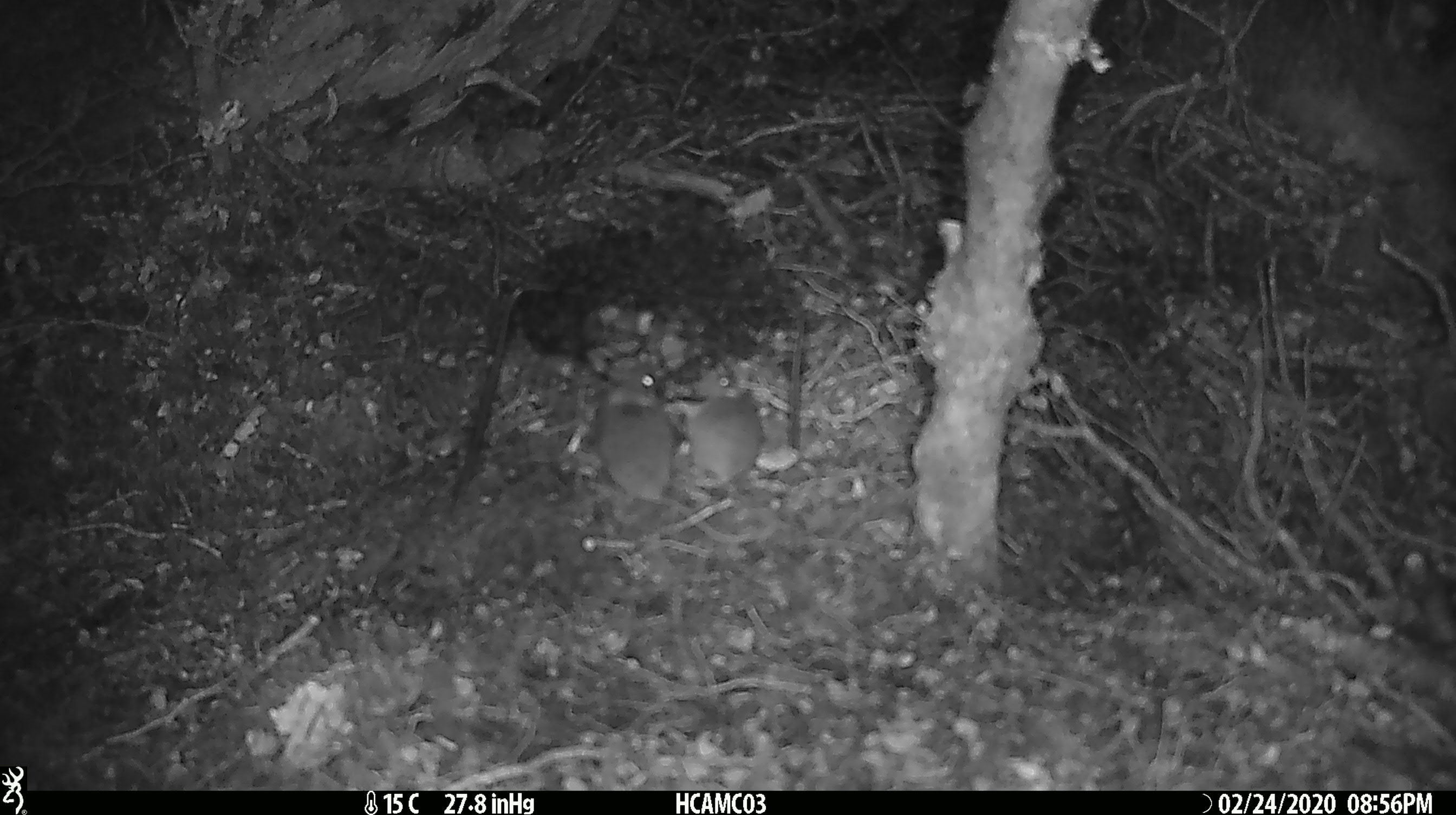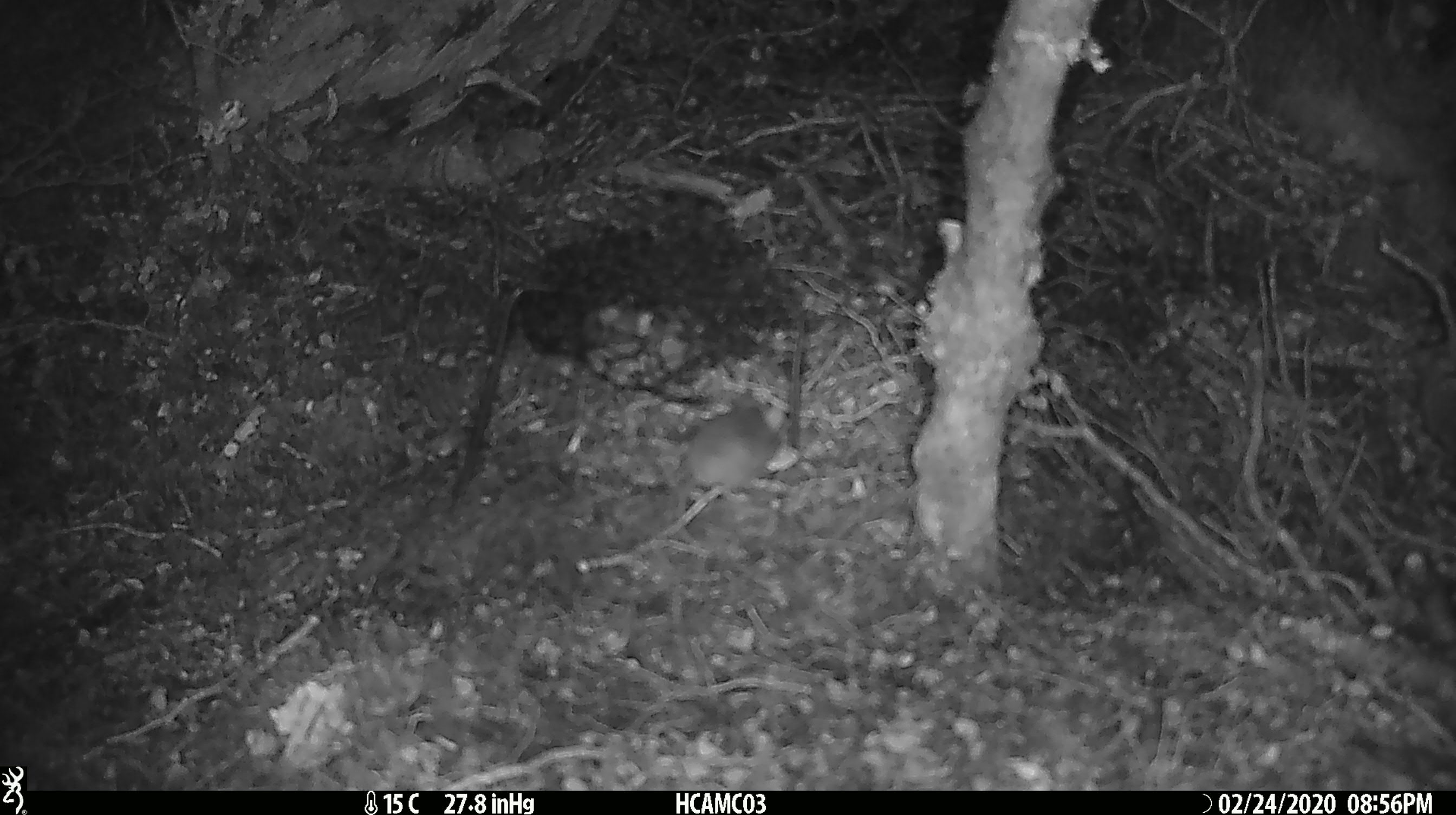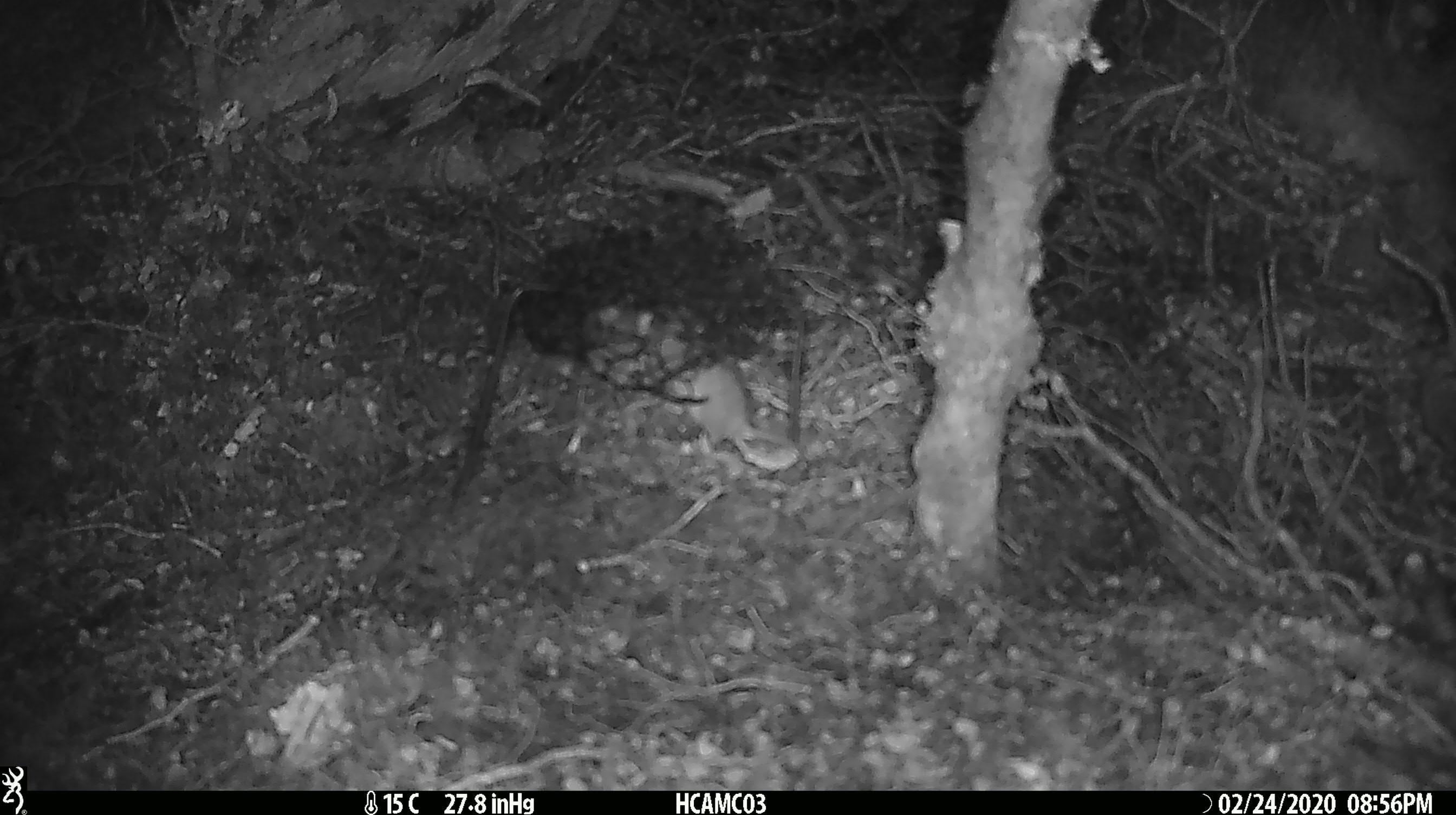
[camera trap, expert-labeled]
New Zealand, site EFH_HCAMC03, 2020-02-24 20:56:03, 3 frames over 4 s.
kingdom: Animalia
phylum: Chordata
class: Mammalia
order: Rodentia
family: Muridae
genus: Mus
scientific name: Mus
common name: mouse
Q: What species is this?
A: Mouse (Mus).